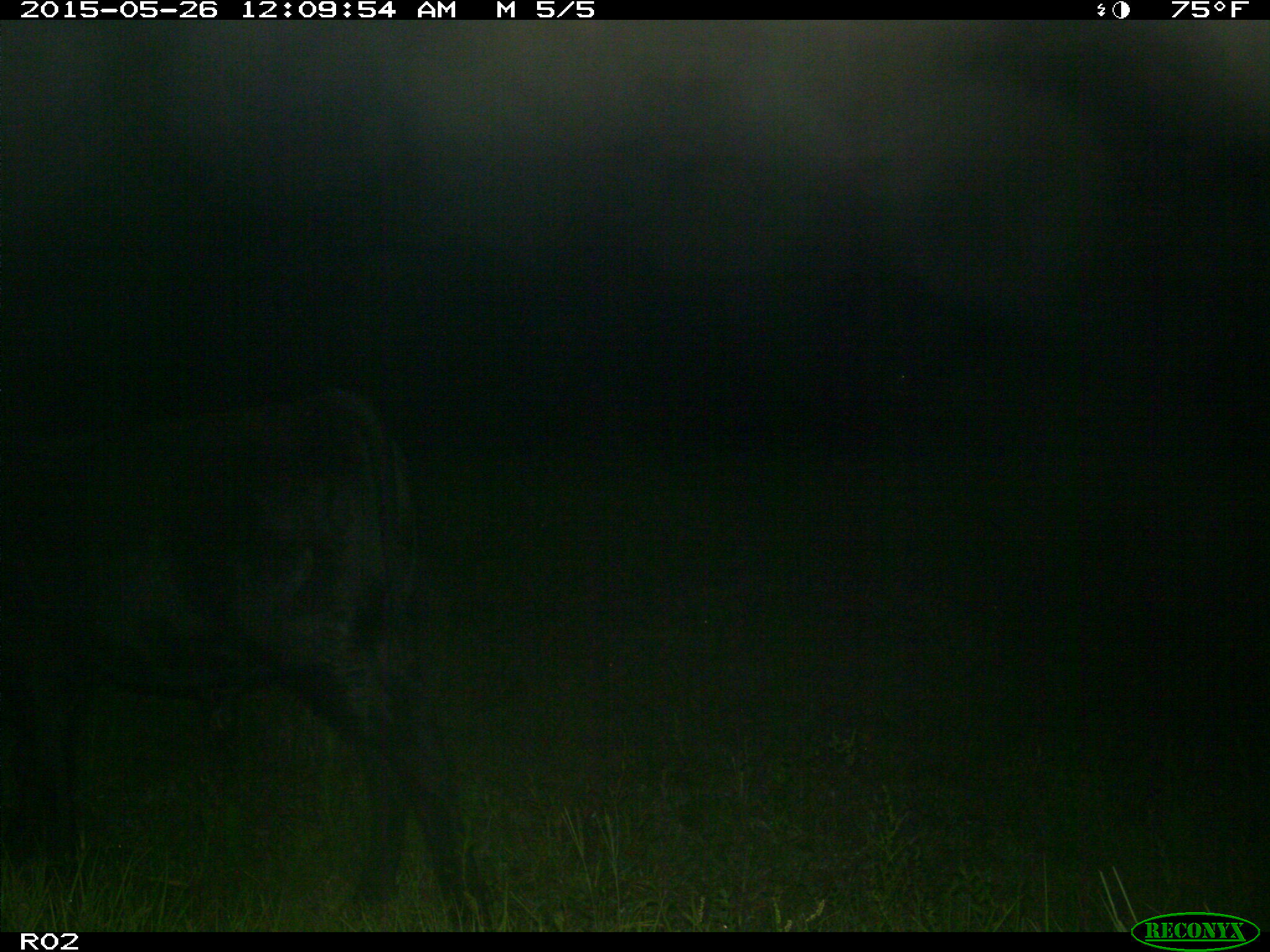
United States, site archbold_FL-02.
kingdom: Animalia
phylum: Chordata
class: Mammalia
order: Artiodactyla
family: Bovidae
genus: Bos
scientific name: Bos taurus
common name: domestic cow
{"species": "Bos taurus (domestic cow)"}